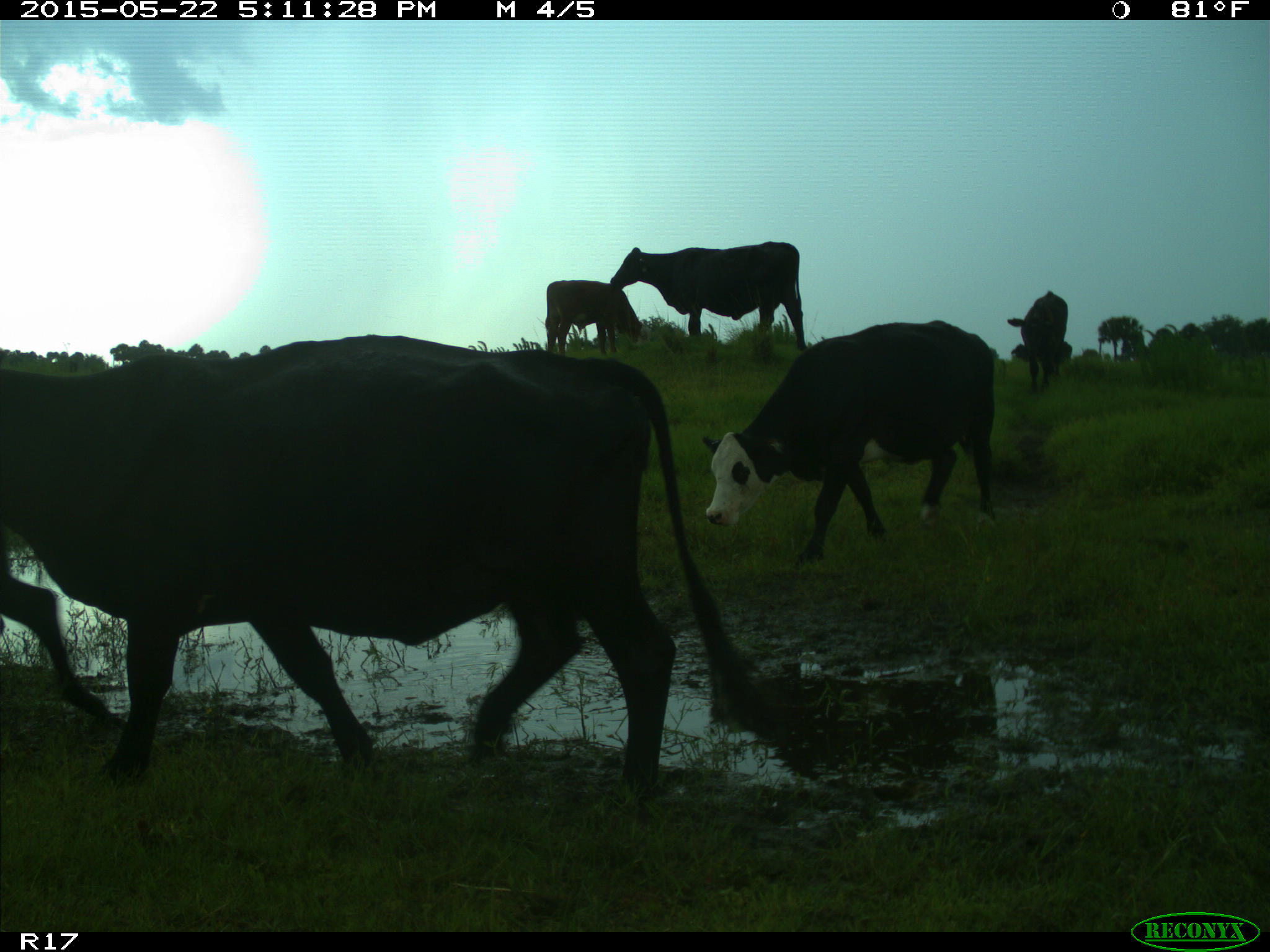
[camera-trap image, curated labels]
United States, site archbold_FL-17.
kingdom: Animalia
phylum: Chordata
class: Mammalia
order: Artiodactyla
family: Bovidae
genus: Bos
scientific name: Bos taurus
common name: domestic cow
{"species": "Bos taurus (domestic cow)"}